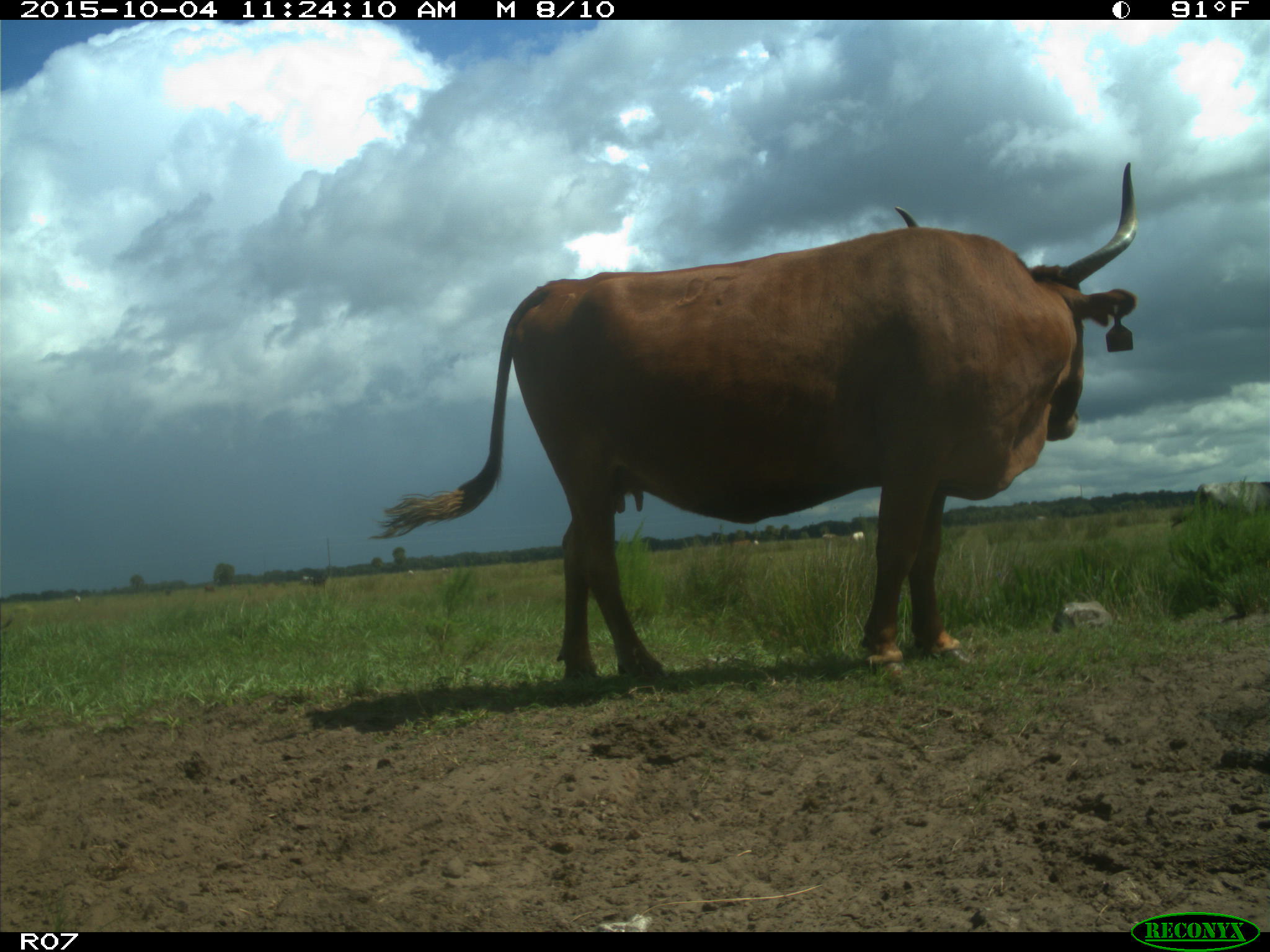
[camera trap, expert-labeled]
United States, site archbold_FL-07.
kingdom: Animalia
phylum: Chordata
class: Mammalia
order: Artiodactyla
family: Bovidae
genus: Bos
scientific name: Bos taurus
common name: domestic cow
Bos taurus (domestic cow).